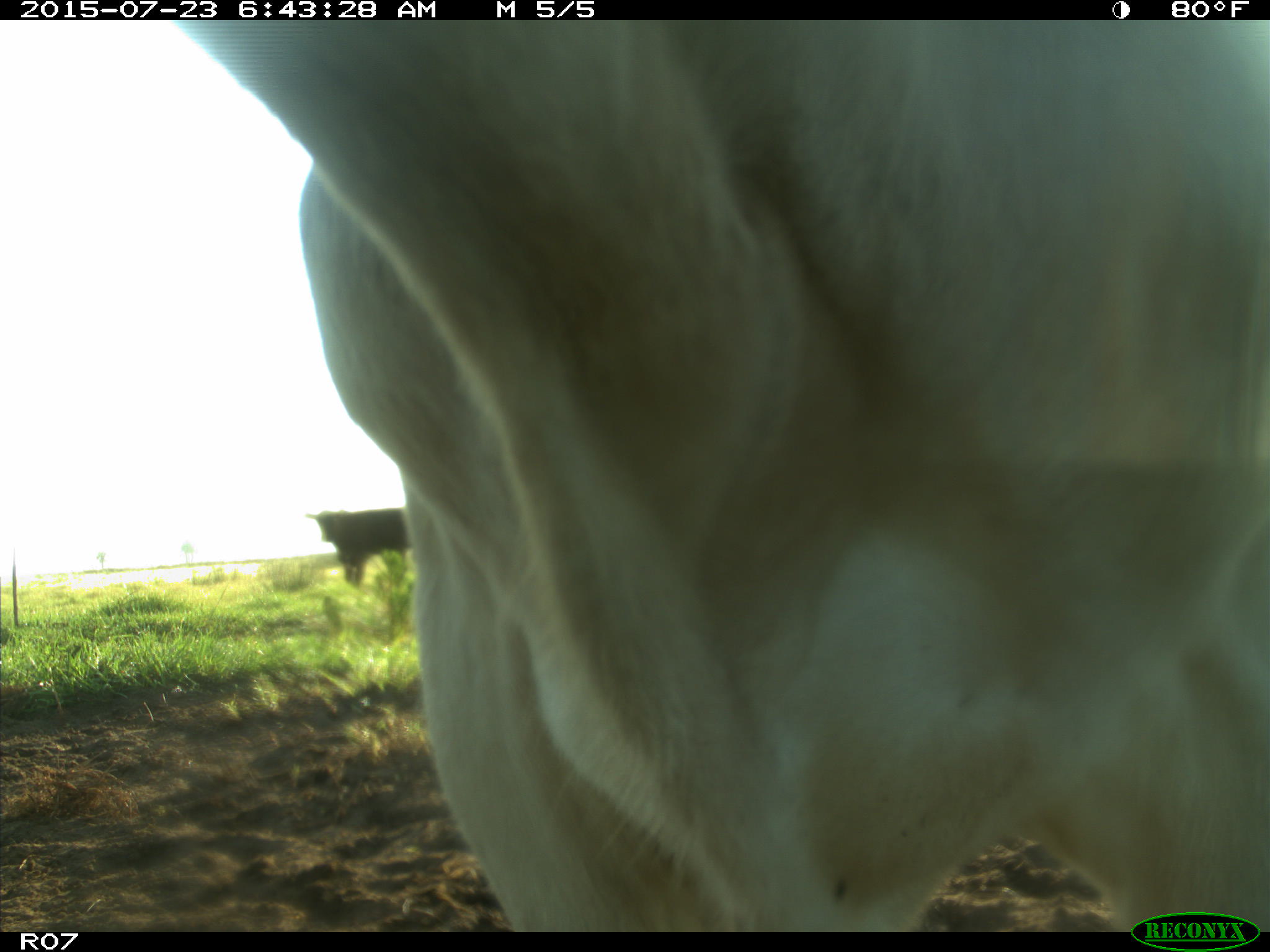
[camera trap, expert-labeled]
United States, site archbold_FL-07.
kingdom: Animalia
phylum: Chordata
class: Mammalia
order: Artiodactyla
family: Bovidae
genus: Bos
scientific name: Bos taurus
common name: domestic cow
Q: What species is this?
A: Bos taurus (domestic cow).